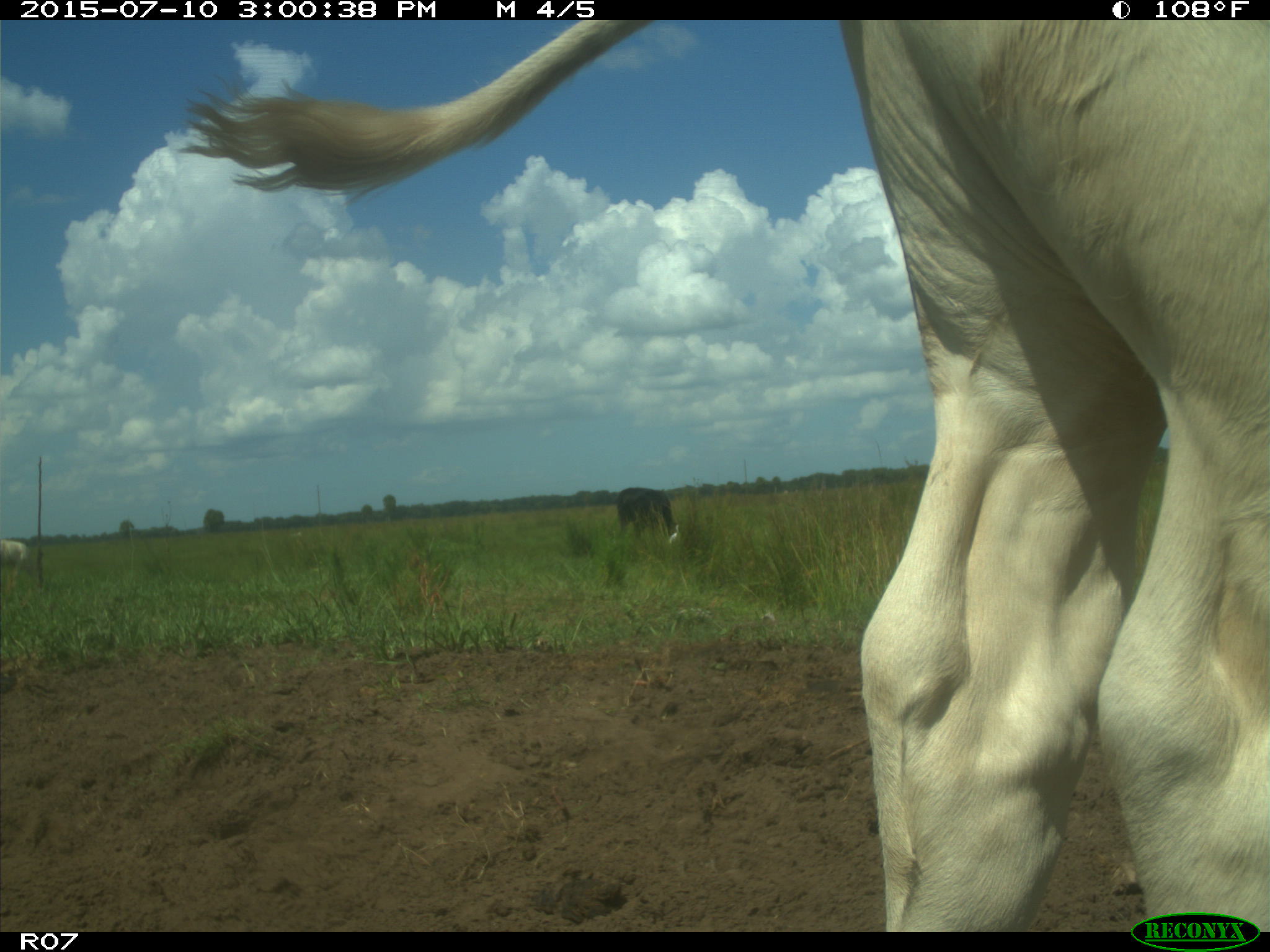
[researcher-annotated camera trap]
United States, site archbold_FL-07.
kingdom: Animalia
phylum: Chordata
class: Mammalia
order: Artiodactyla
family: Bovidae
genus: Bos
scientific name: Bos taurus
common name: domestic cow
Bos taurus (domestic cow).